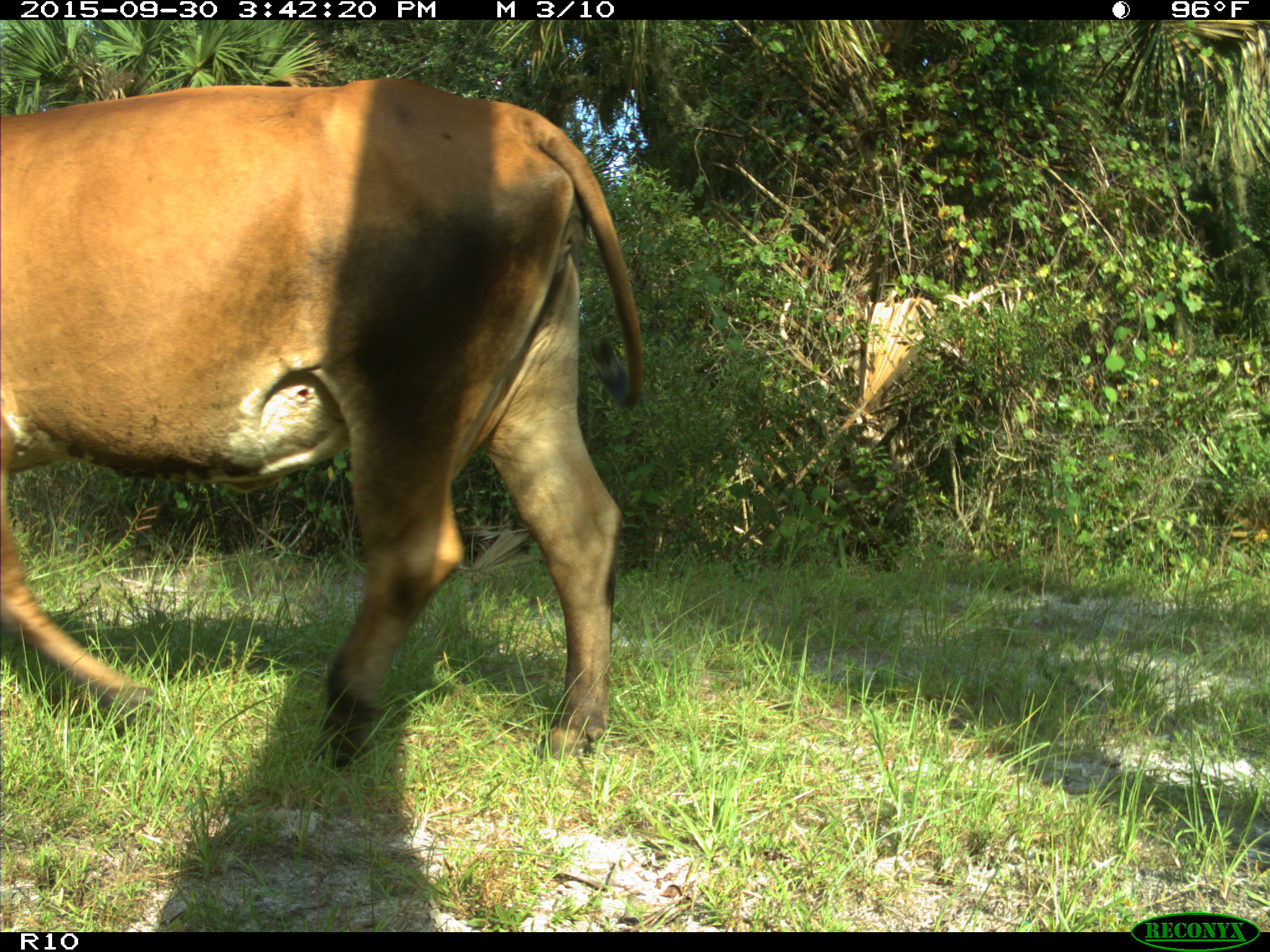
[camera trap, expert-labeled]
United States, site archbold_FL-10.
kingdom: Animalia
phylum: Chordata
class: Mammalia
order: Artiodactyla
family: Bovidae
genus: Bos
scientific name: Bos taurus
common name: domestic cow